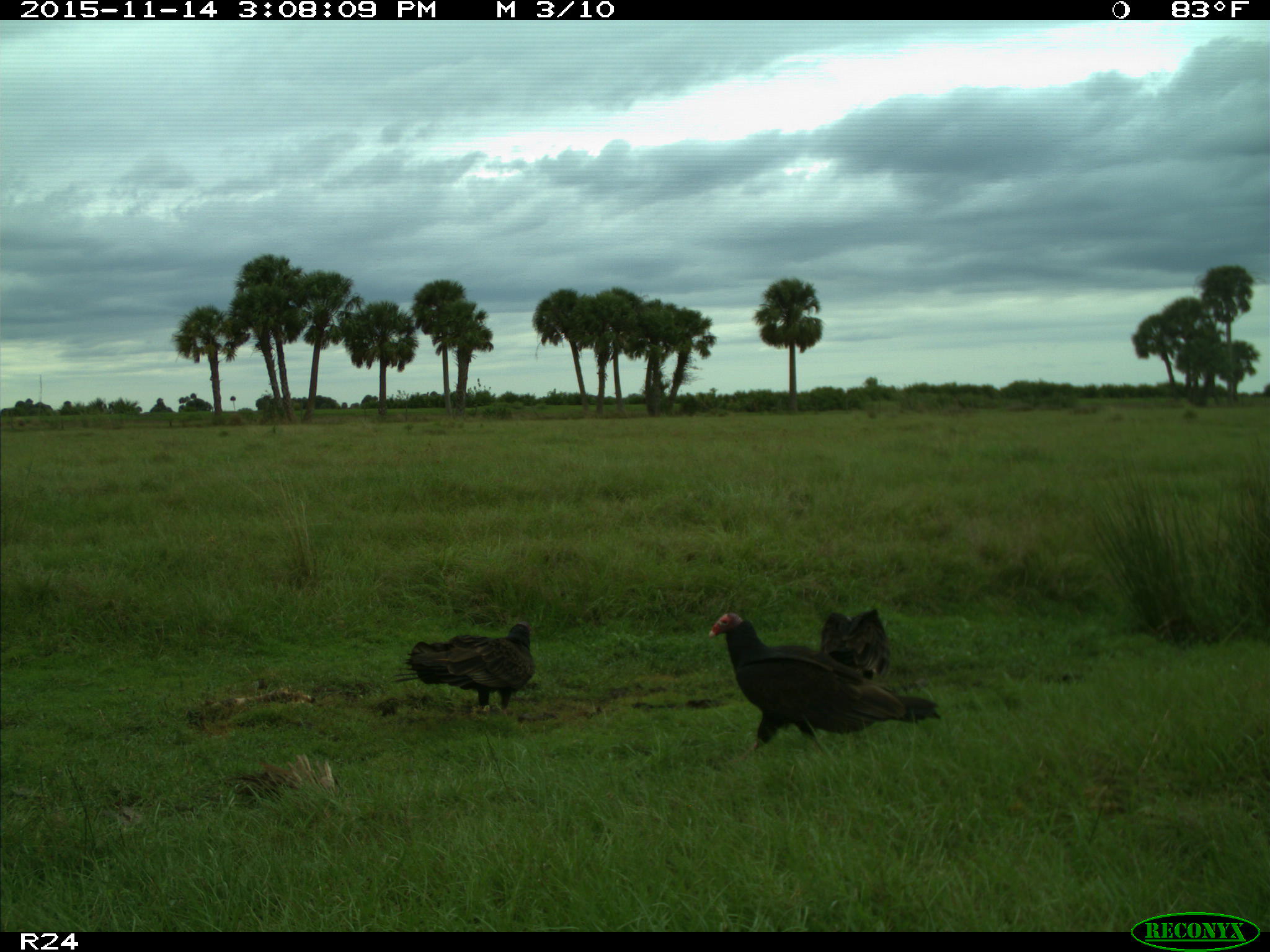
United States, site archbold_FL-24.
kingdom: Animalia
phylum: Chordata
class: Aves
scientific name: Aves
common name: birds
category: unidentified bird